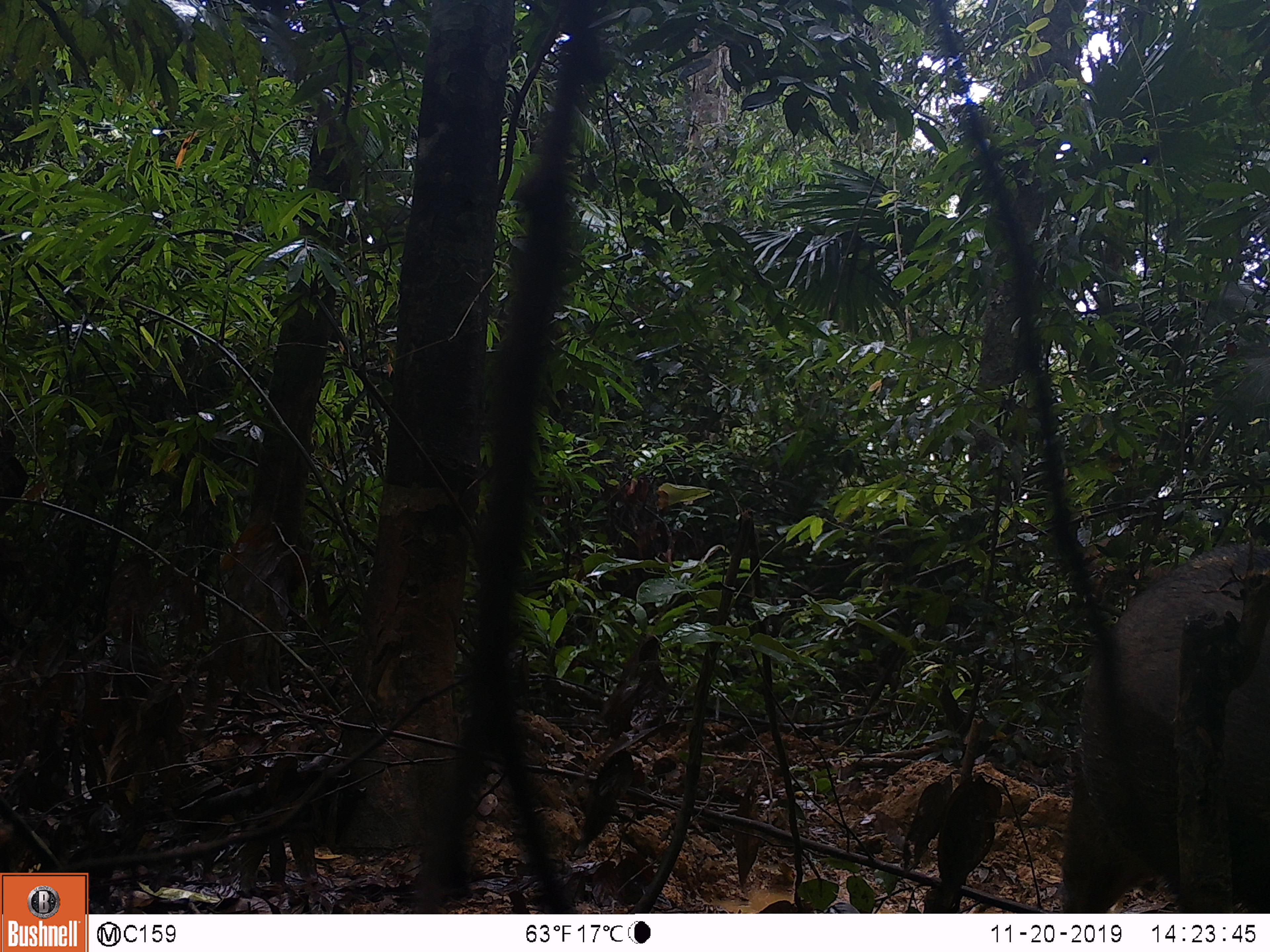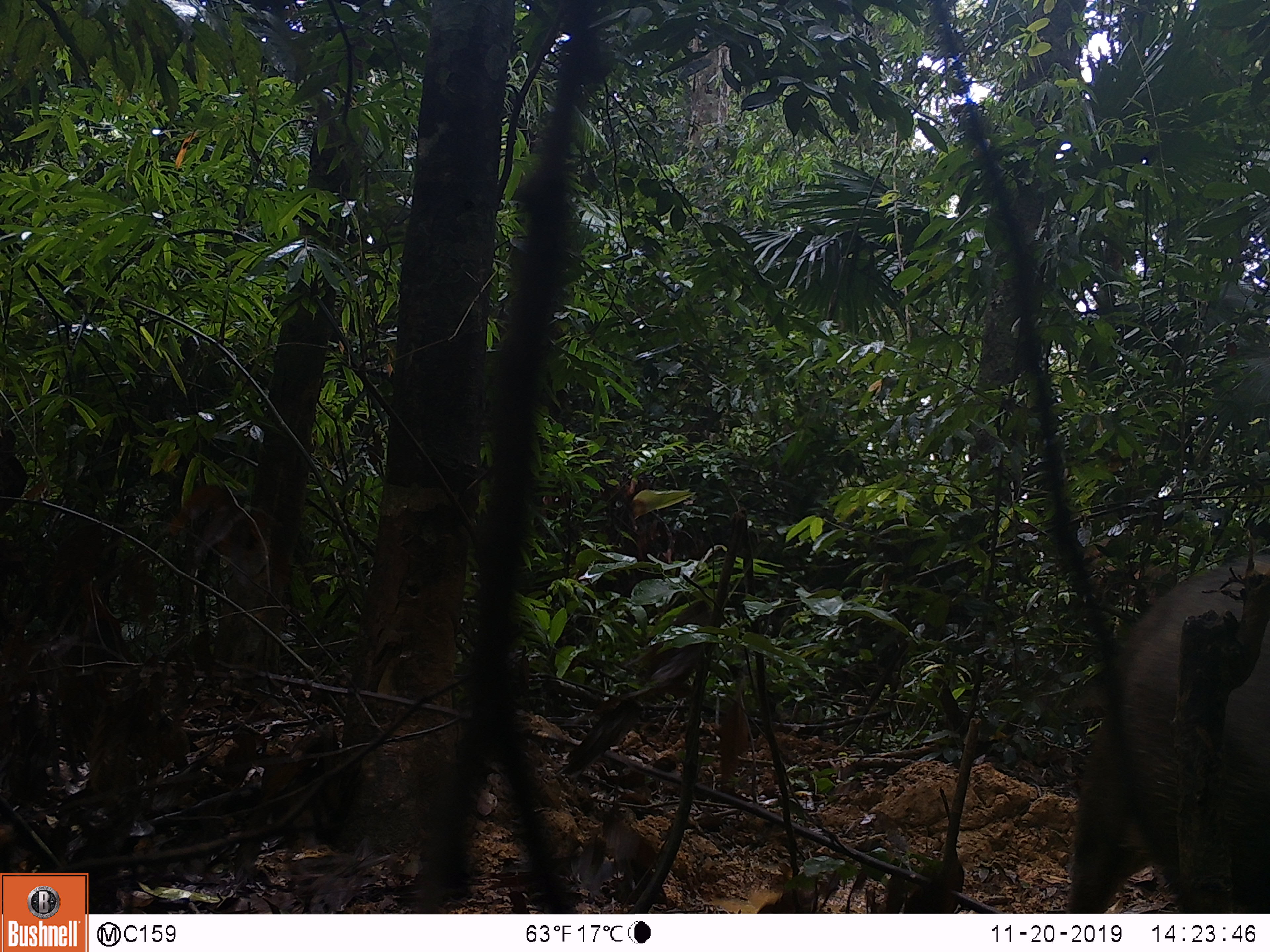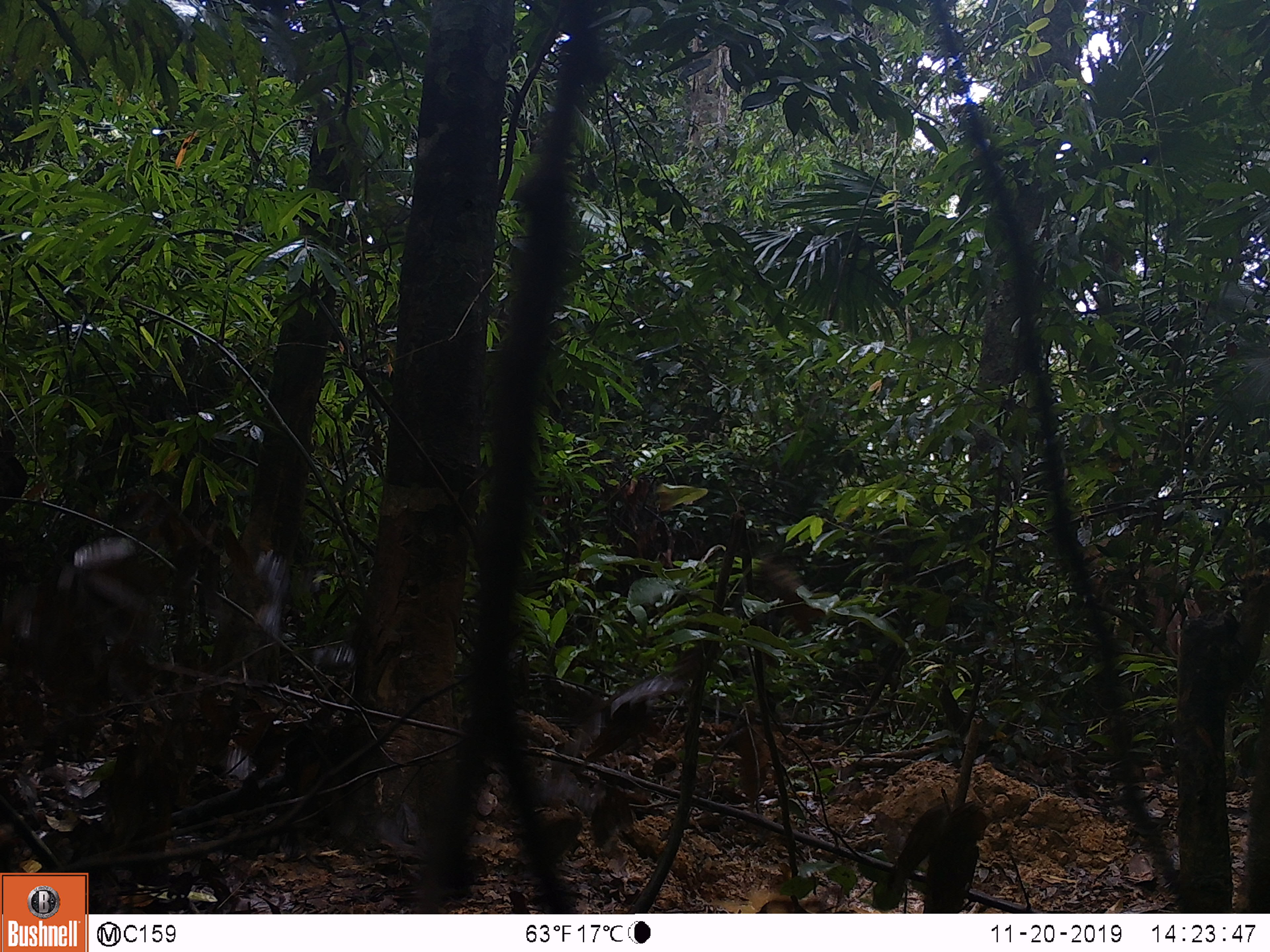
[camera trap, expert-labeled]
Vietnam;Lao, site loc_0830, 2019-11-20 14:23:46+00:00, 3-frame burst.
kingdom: Animalia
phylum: Chordata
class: Mammalia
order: Artiodactyla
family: Suidae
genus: Sus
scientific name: Sus scrofa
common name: eurasian wild pig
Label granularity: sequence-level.